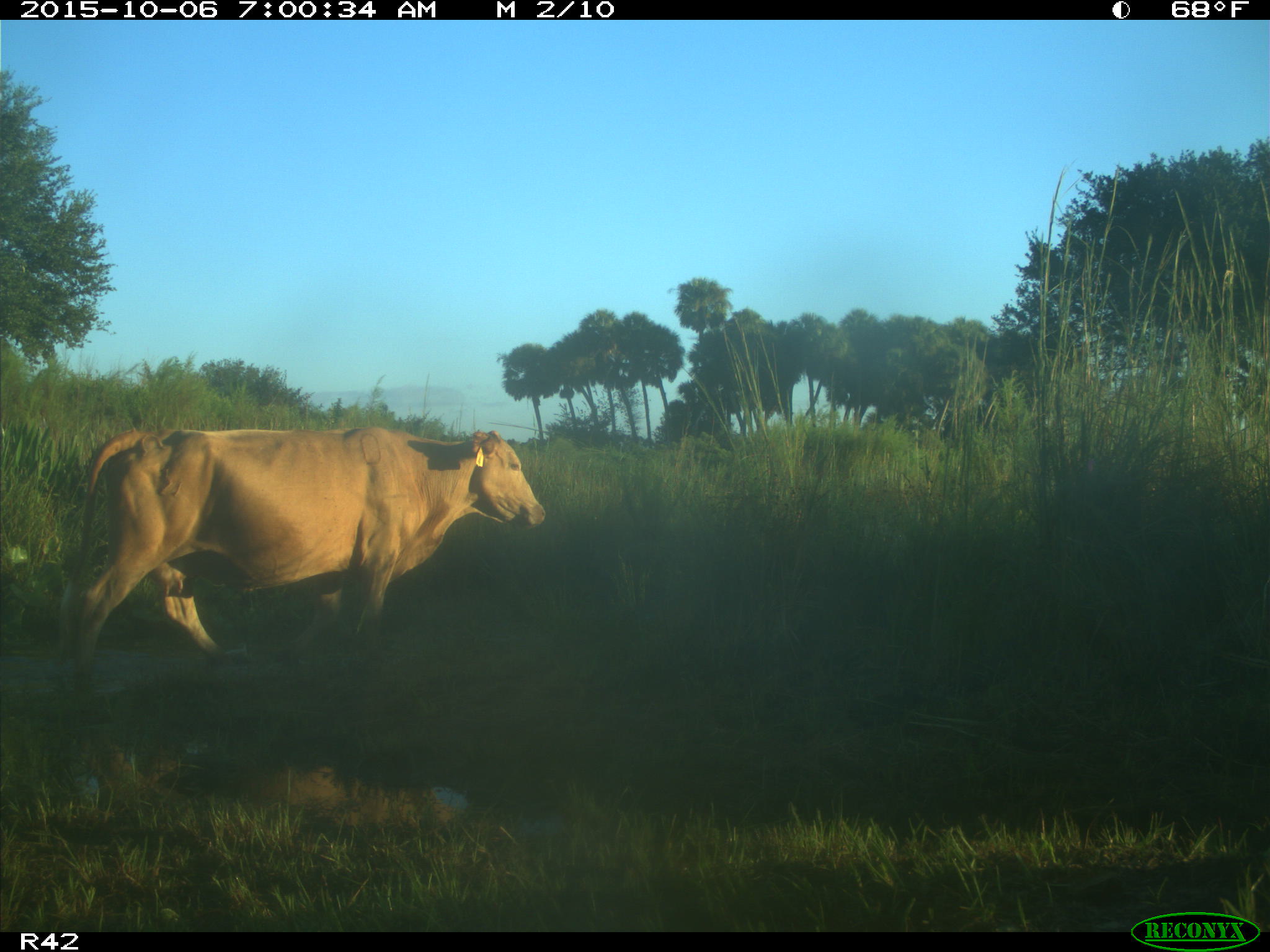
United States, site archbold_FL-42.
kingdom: Animalia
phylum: Chordata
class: Mammalia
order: Artiodactyla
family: Bovidae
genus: Bos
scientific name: Bos taurus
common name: domestic cow